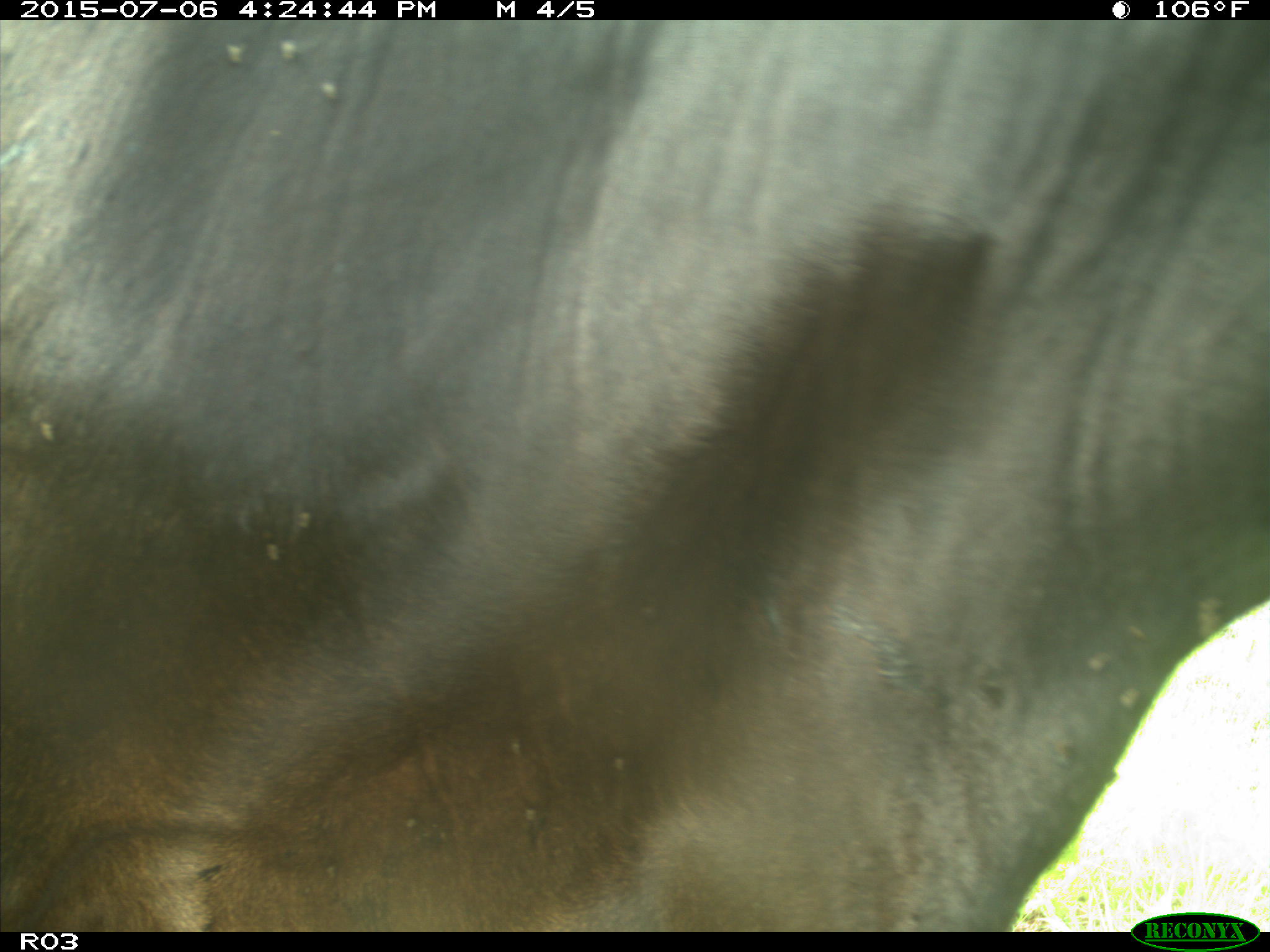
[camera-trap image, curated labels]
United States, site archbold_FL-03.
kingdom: Animalia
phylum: Chordata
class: Mammalia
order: Artiodactyla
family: Bovidae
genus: Bos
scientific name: Bos taurus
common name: domestic cow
Bos taurus (domestic cow).